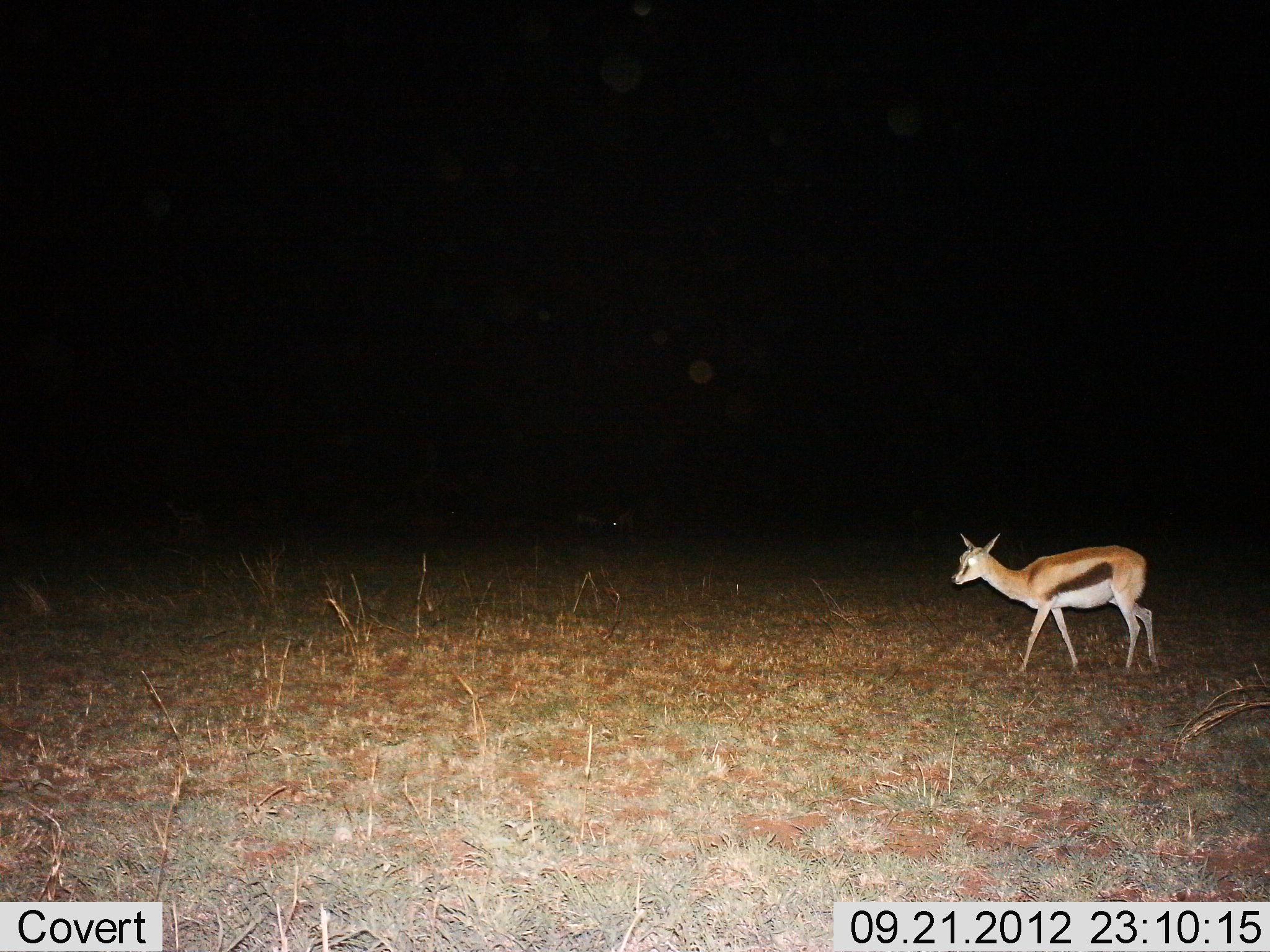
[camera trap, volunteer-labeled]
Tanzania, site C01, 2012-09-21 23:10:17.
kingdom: Animalia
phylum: Chordata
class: Mammalia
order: Artiodactyla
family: Bovidae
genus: Eudorcas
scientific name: Eudorcas thomsonii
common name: thomson's gazelle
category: gazellethomsons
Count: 1.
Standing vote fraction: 30%.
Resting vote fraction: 0%.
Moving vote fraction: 80%.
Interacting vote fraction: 0%.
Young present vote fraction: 10%.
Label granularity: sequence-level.